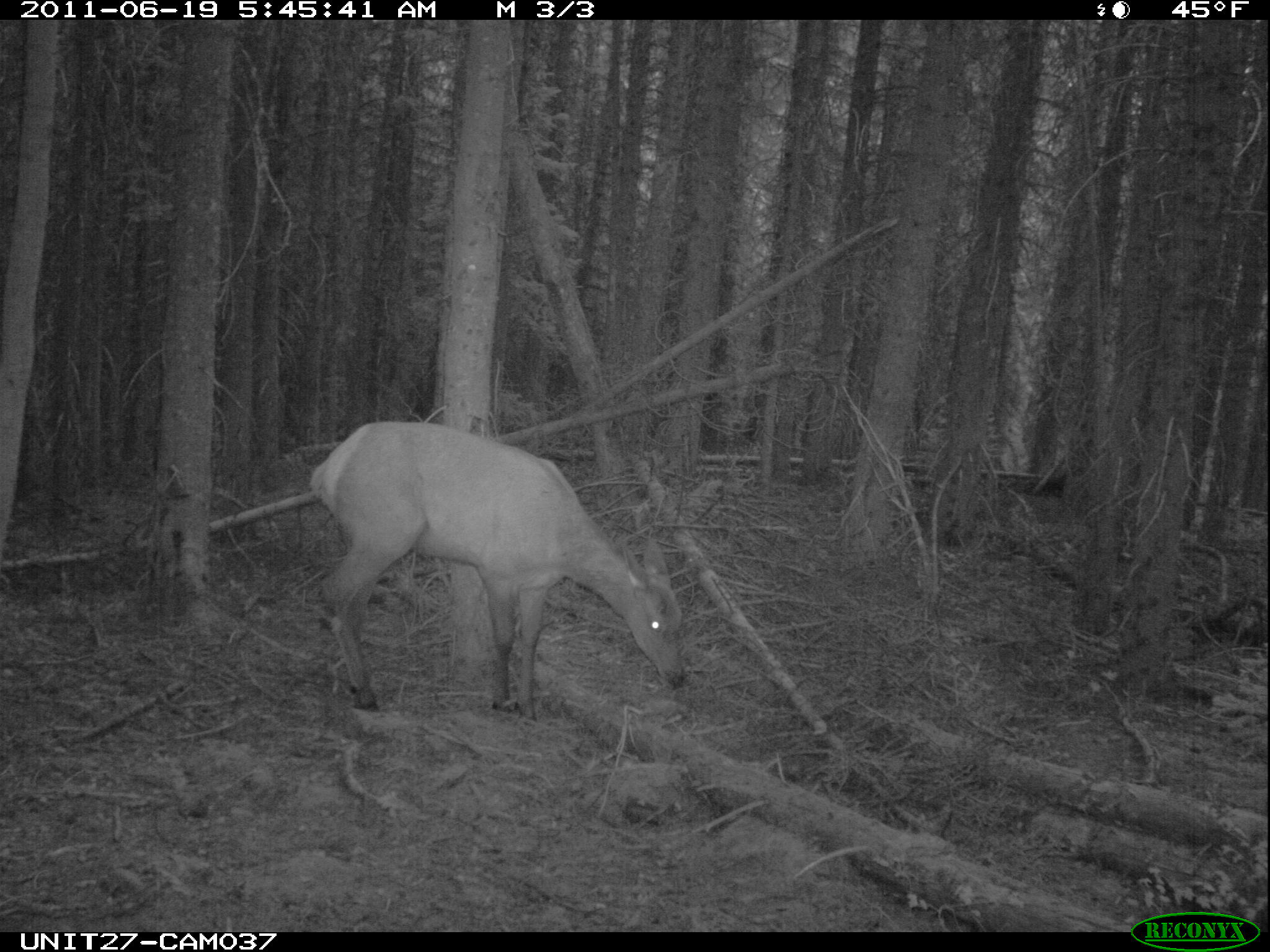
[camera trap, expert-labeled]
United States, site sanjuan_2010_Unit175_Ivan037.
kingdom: Animalia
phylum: Chordata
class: Mammalia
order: Artiodactyla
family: Cervidae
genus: Cervus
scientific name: Cervus elaphus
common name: red deer